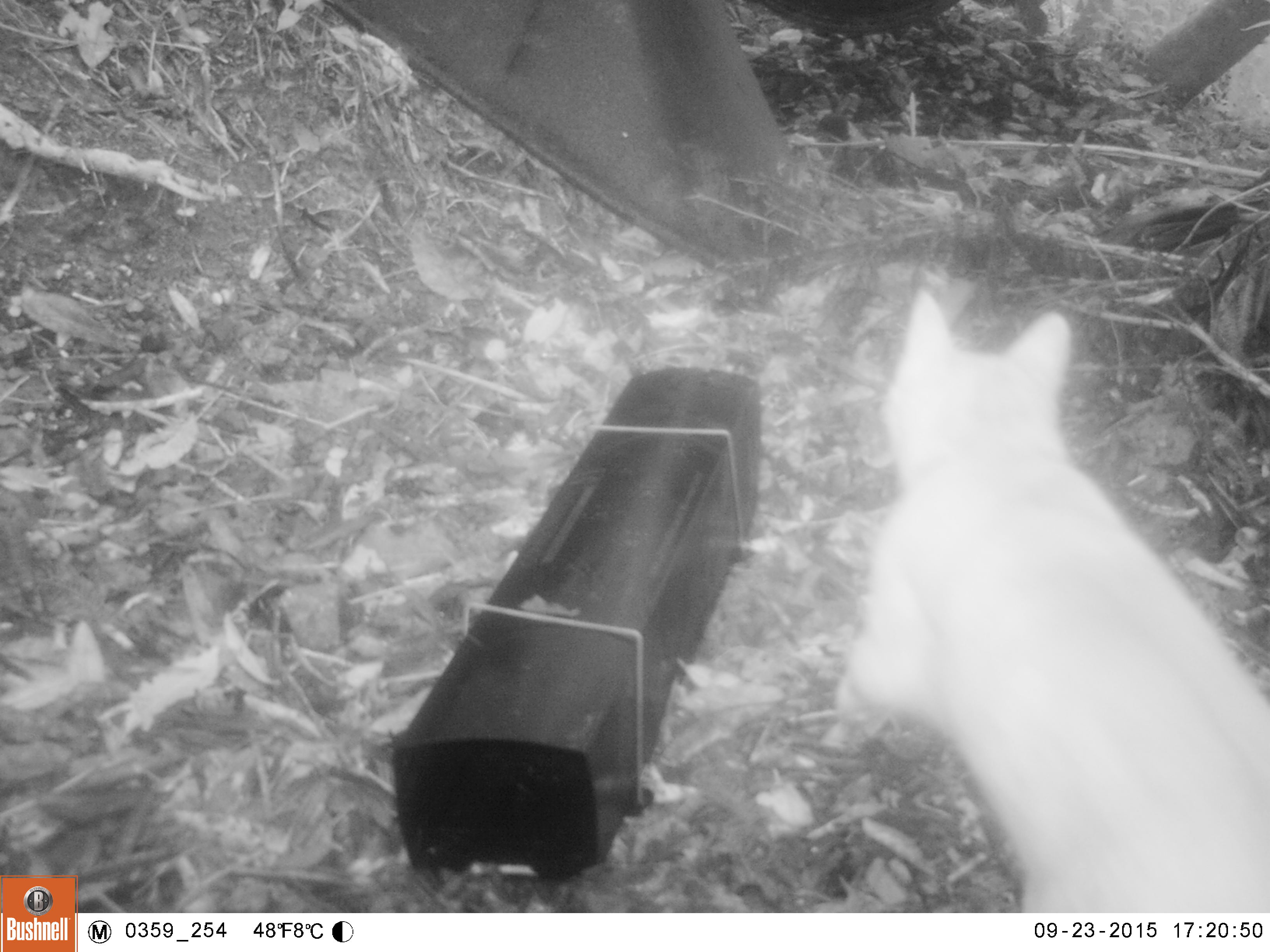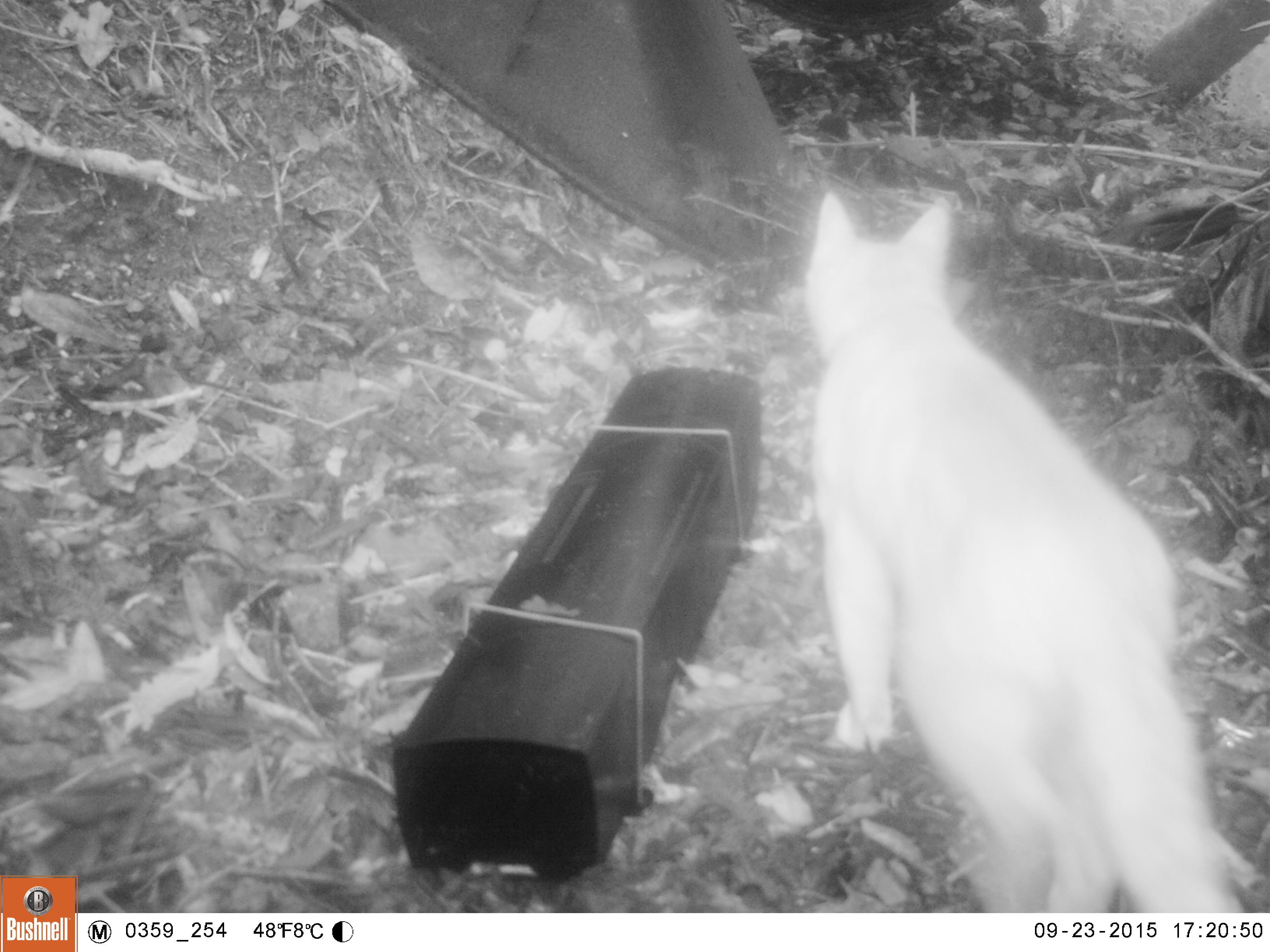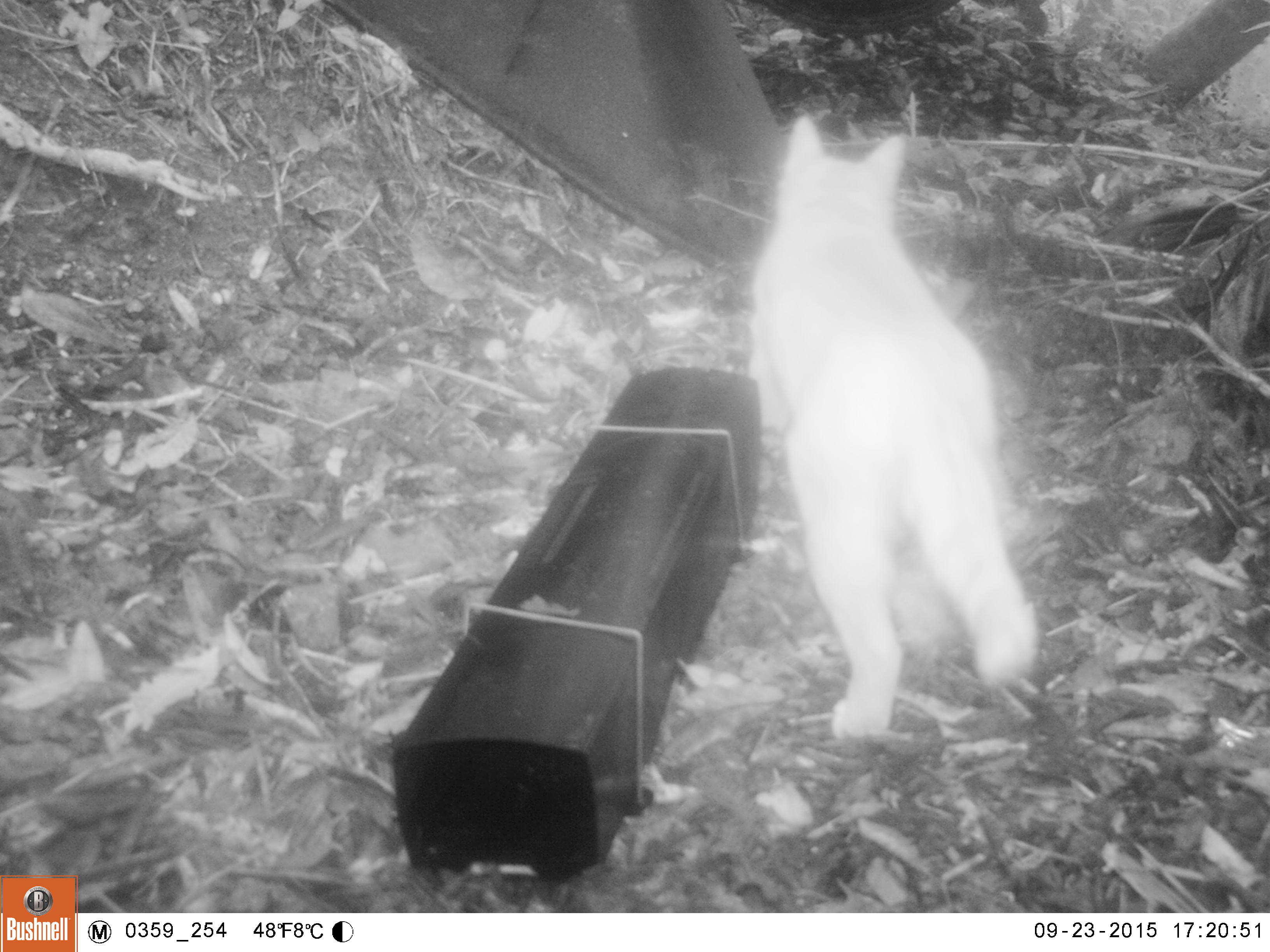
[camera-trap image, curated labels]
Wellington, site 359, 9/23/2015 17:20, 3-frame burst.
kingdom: Animalia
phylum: Chordata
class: Mammalia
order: Carnivora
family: Felidae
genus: Felis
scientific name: Felis catus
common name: cat